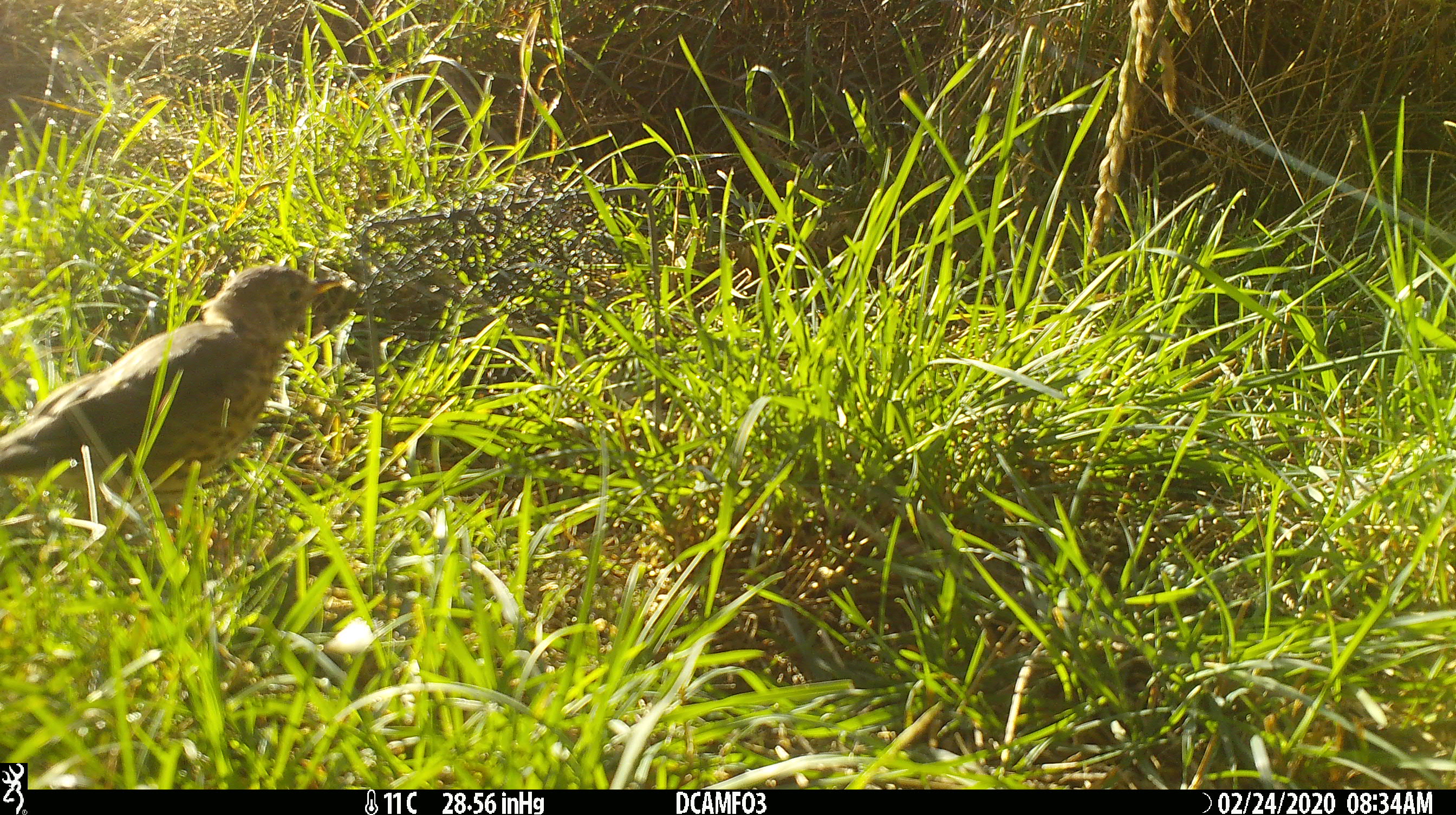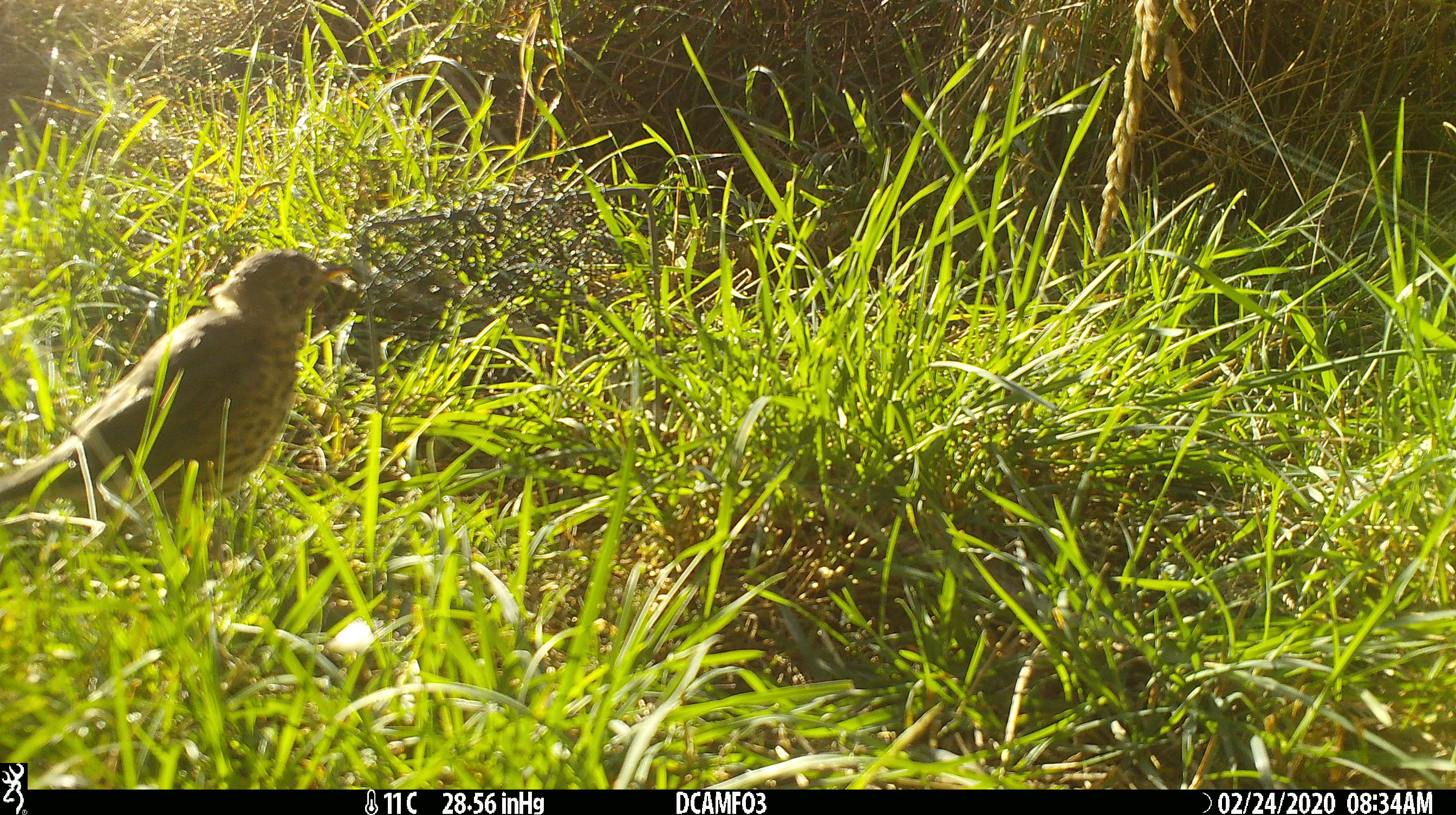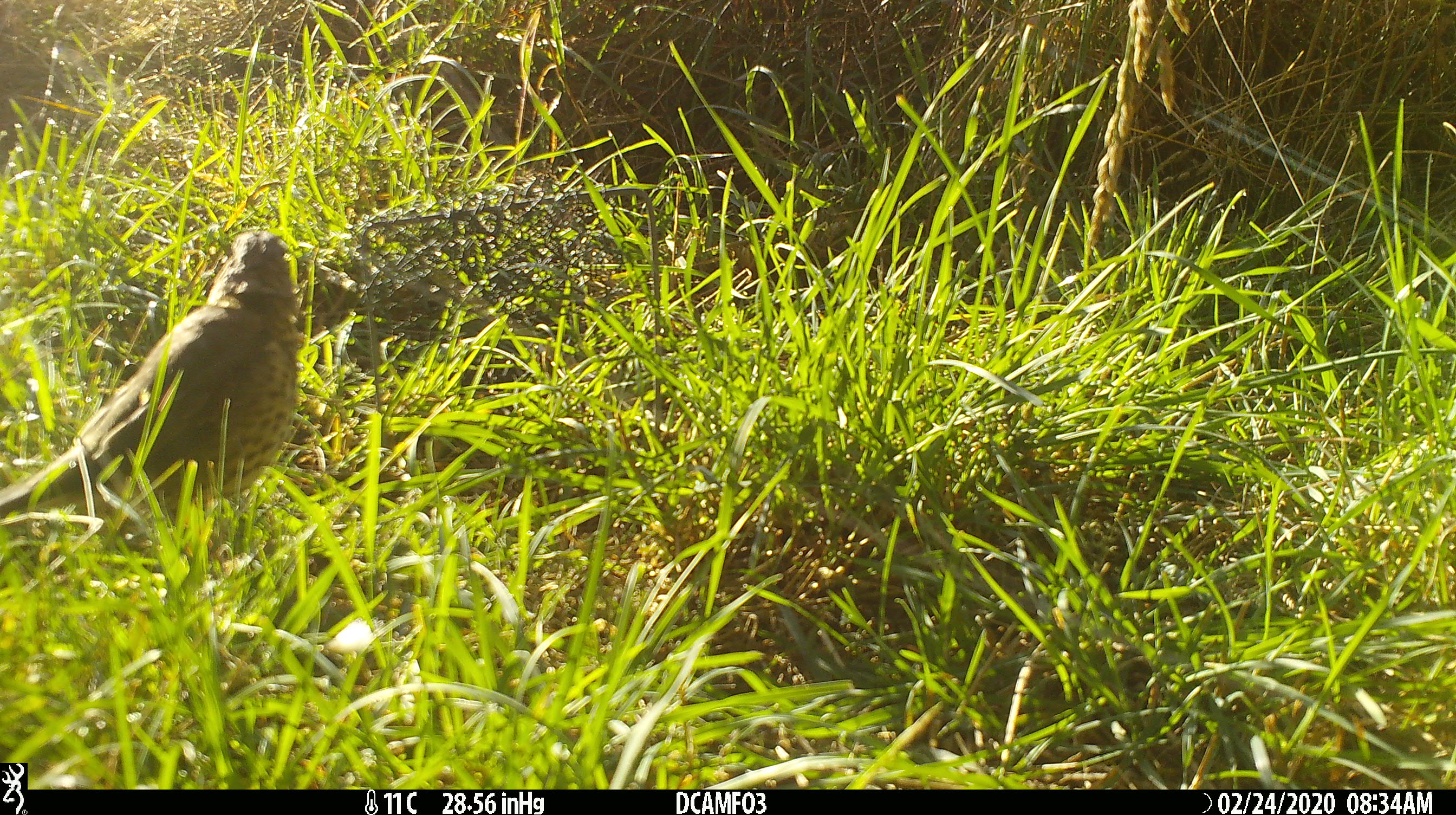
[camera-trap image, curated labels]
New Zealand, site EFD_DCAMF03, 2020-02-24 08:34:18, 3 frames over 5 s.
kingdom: Animalia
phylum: Chordata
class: Aves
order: Passeriformes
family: Turdidae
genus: Turdus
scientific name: Turdus philomelos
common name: song thrush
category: thrush